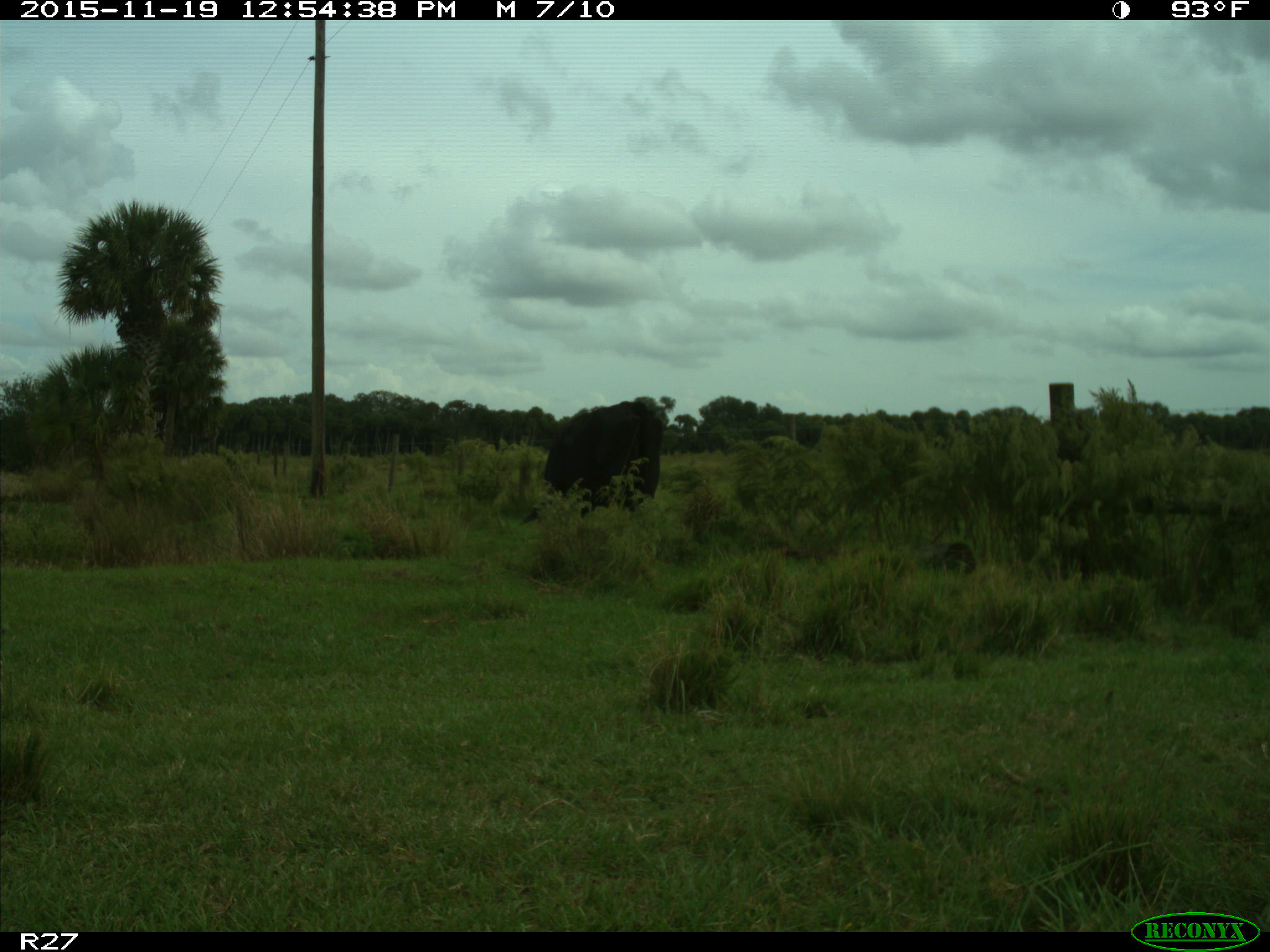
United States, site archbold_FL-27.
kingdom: Animalia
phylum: Chordata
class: Mammalia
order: Artiodactyla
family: Bovidae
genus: Bos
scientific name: Bos taurus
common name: domestic cow